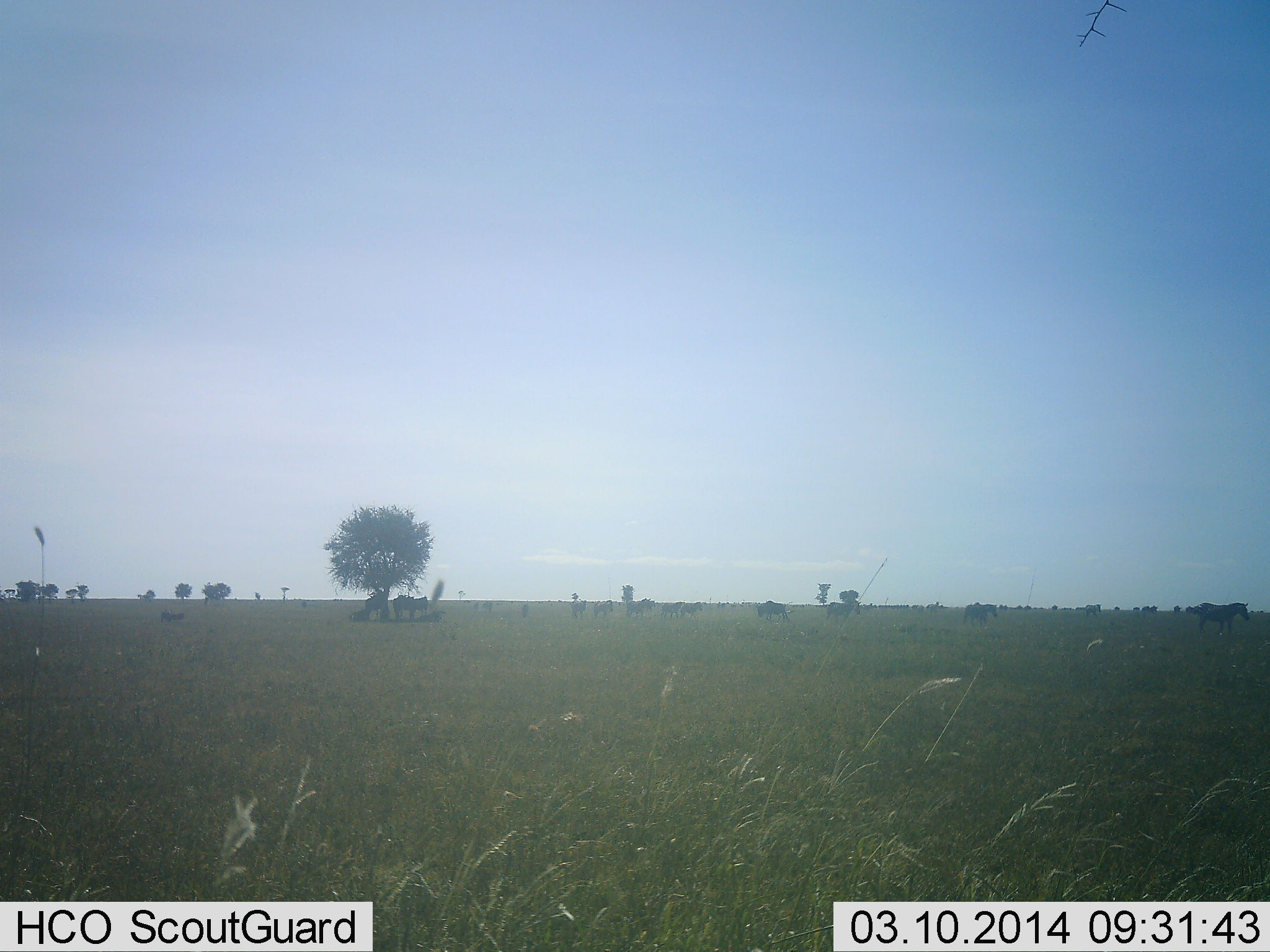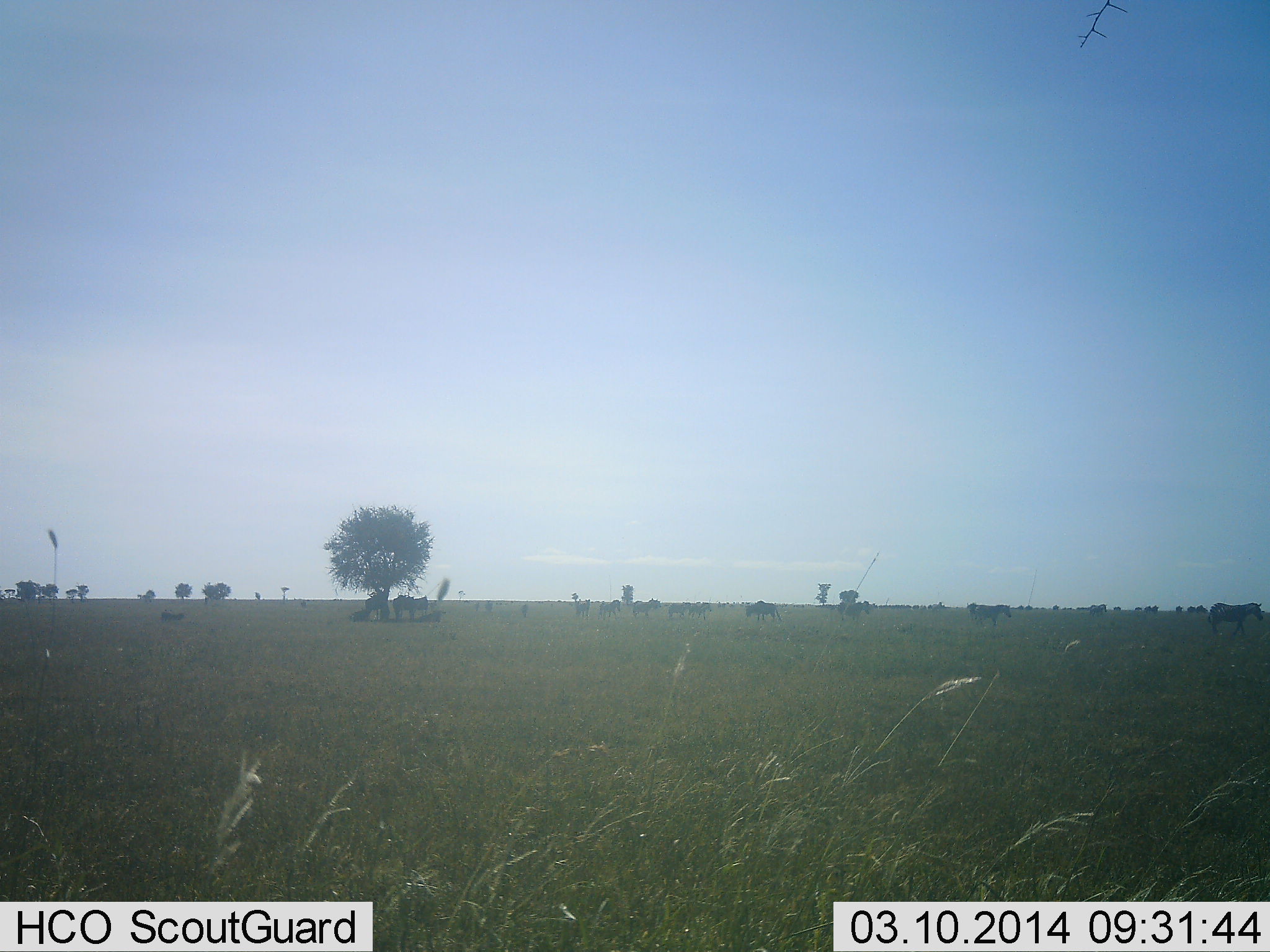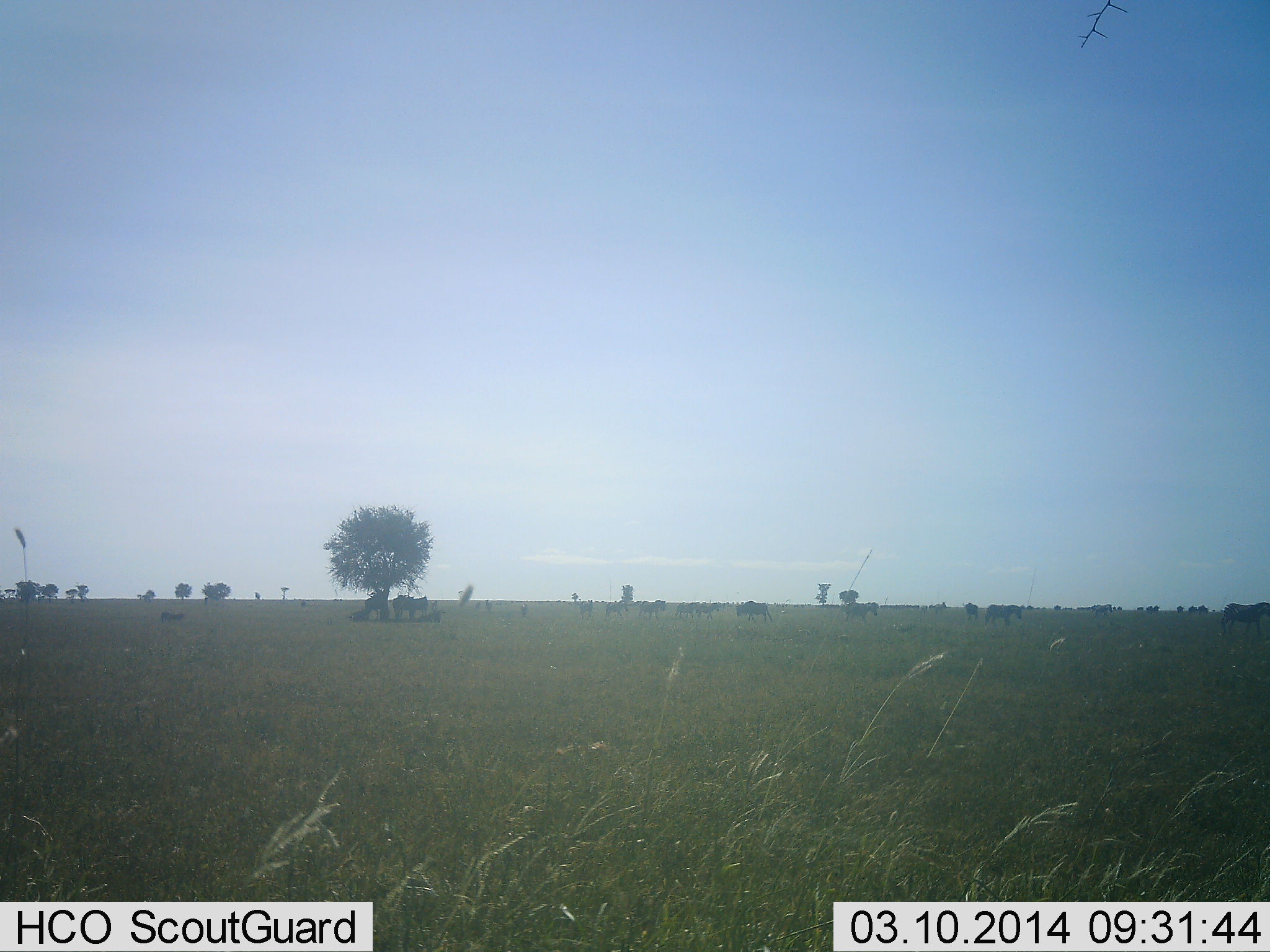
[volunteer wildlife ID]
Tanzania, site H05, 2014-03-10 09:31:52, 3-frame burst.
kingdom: Animalia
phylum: Chordata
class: Mammalia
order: Artiodactyla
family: Bovidae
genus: Connochaetes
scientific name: Connochaetes taurinus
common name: blue wildebeest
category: wildebeest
Wildebeest (blue wildebeest) (Connochaetes taurinus), count 11-50. Behavior (volunteer vote fractions): standing 53%, resting 7%, moving 80%, interacting 0%. Young present (vote fraction): 0%. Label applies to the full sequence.